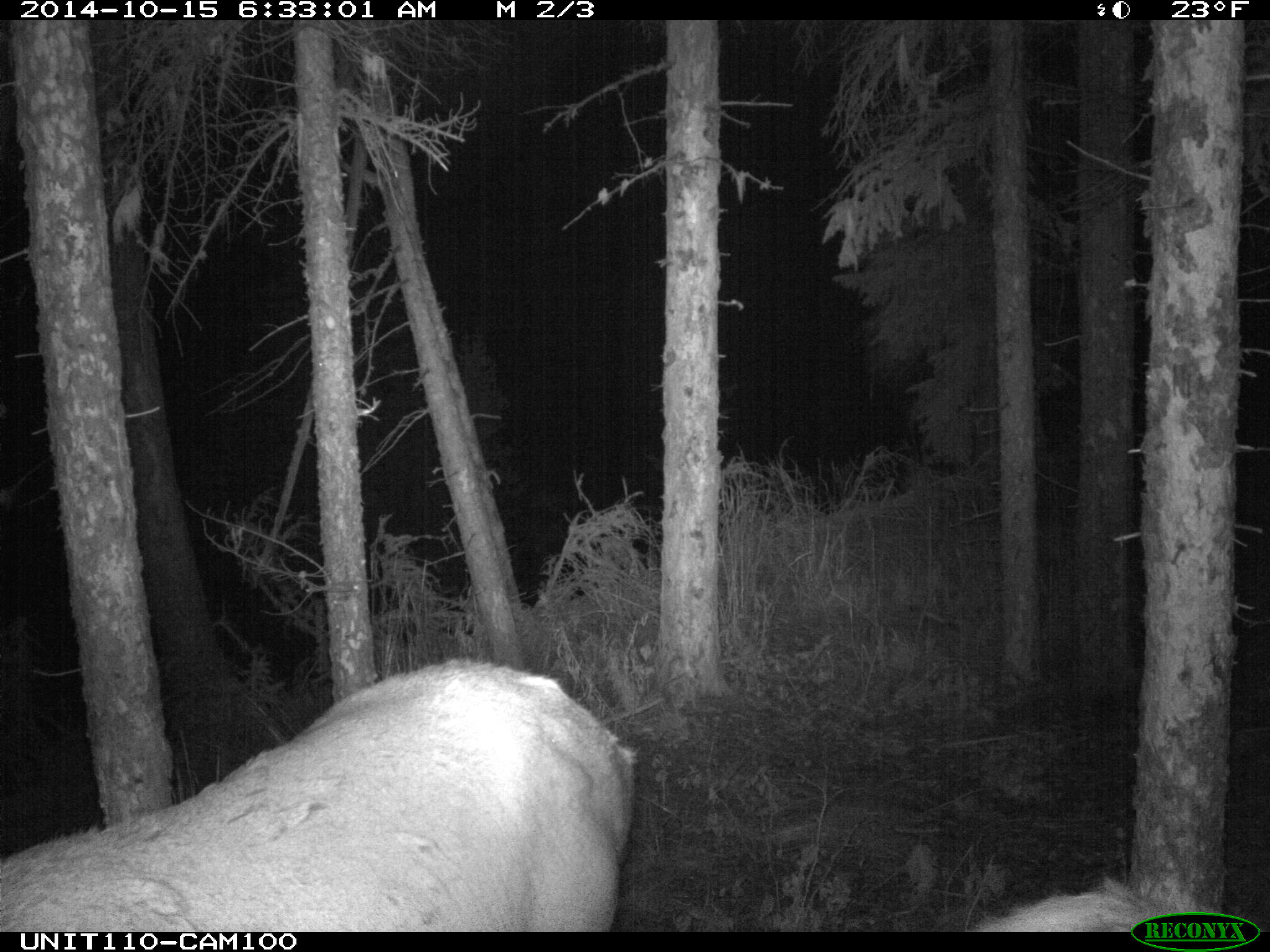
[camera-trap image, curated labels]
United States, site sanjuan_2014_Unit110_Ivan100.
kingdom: Animalia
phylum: Chordata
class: Mammalia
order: Artiodactyla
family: Cervidae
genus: Cervus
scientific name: Cervus elaphus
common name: red deer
Cervus elaphus (red deer).